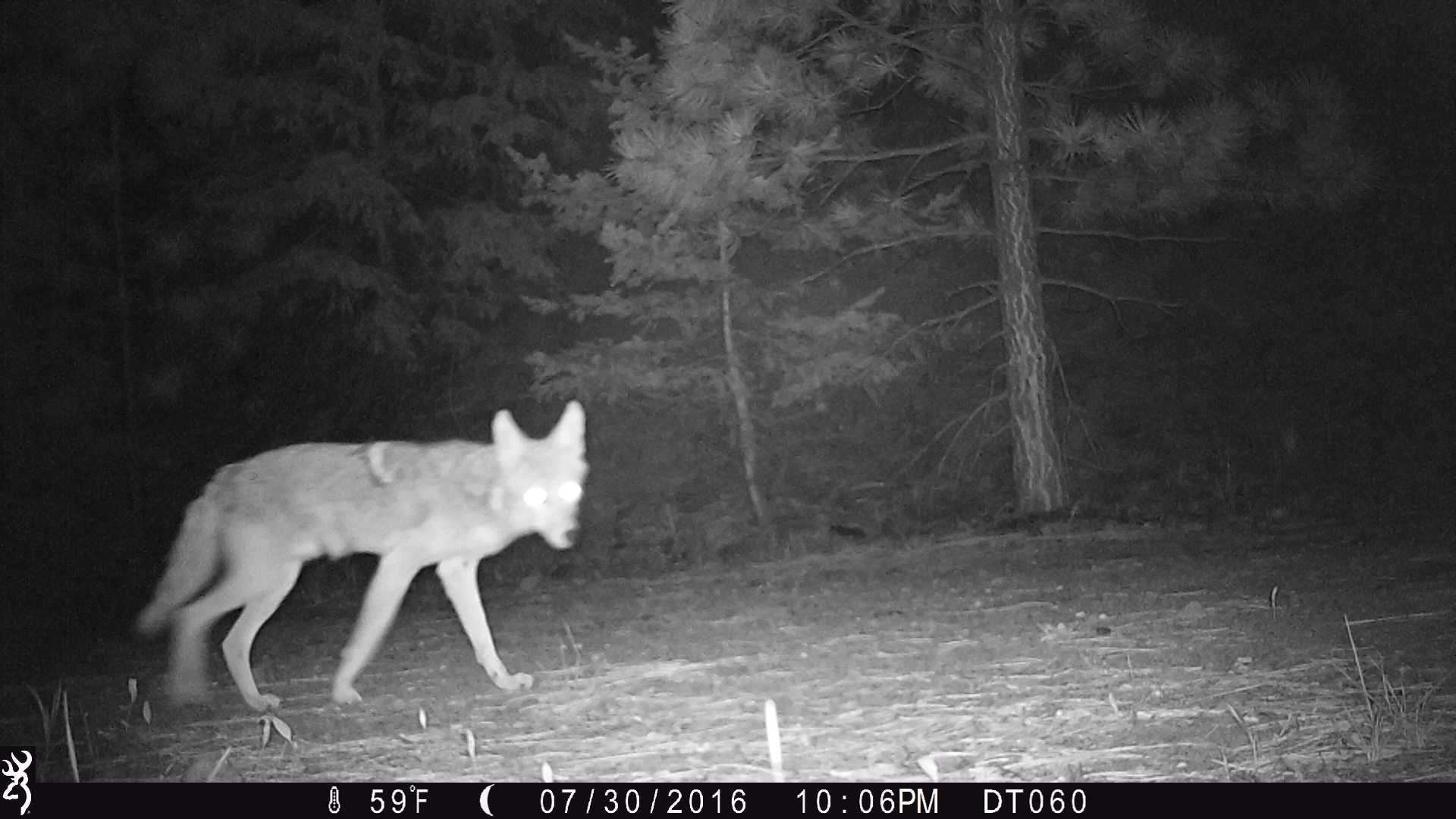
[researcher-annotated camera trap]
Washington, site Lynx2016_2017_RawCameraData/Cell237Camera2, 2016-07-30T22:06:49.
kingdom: Animalia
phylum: Chordata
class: Mammalia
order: Carnivora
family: Canidae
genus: Canis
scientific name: Canis latrans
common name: coyote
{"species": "Canis latrans (coyote)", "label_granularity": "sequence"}